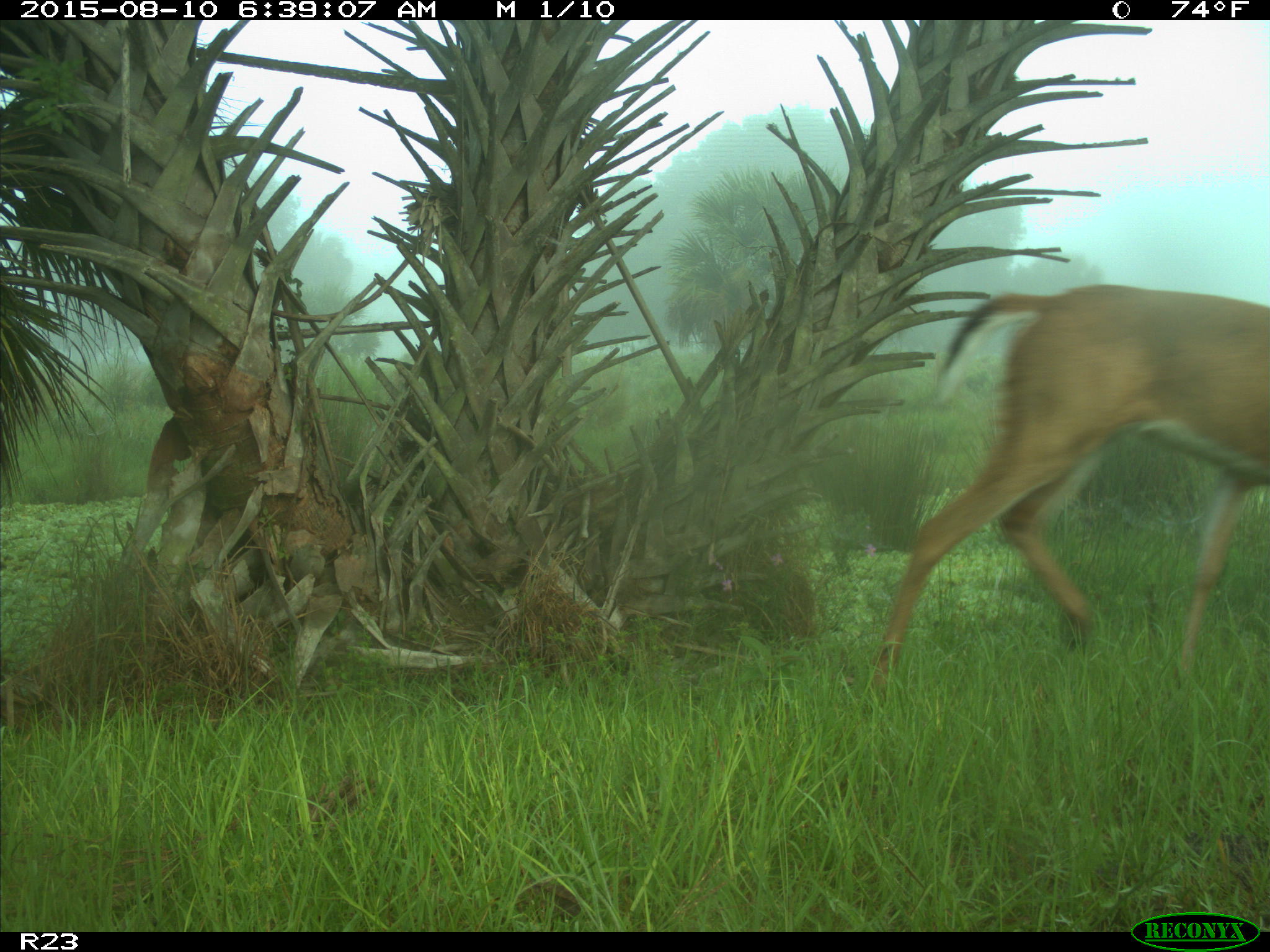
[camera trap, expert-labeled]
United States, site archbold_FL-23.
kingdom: Animalia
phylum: Chordata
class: Mammalia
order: Artiodactyla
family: Cervidae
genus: Odocoileus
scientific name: Odocoileus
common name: deer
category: unidentified deer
Unidentified deer (deer) (Odocoileus).